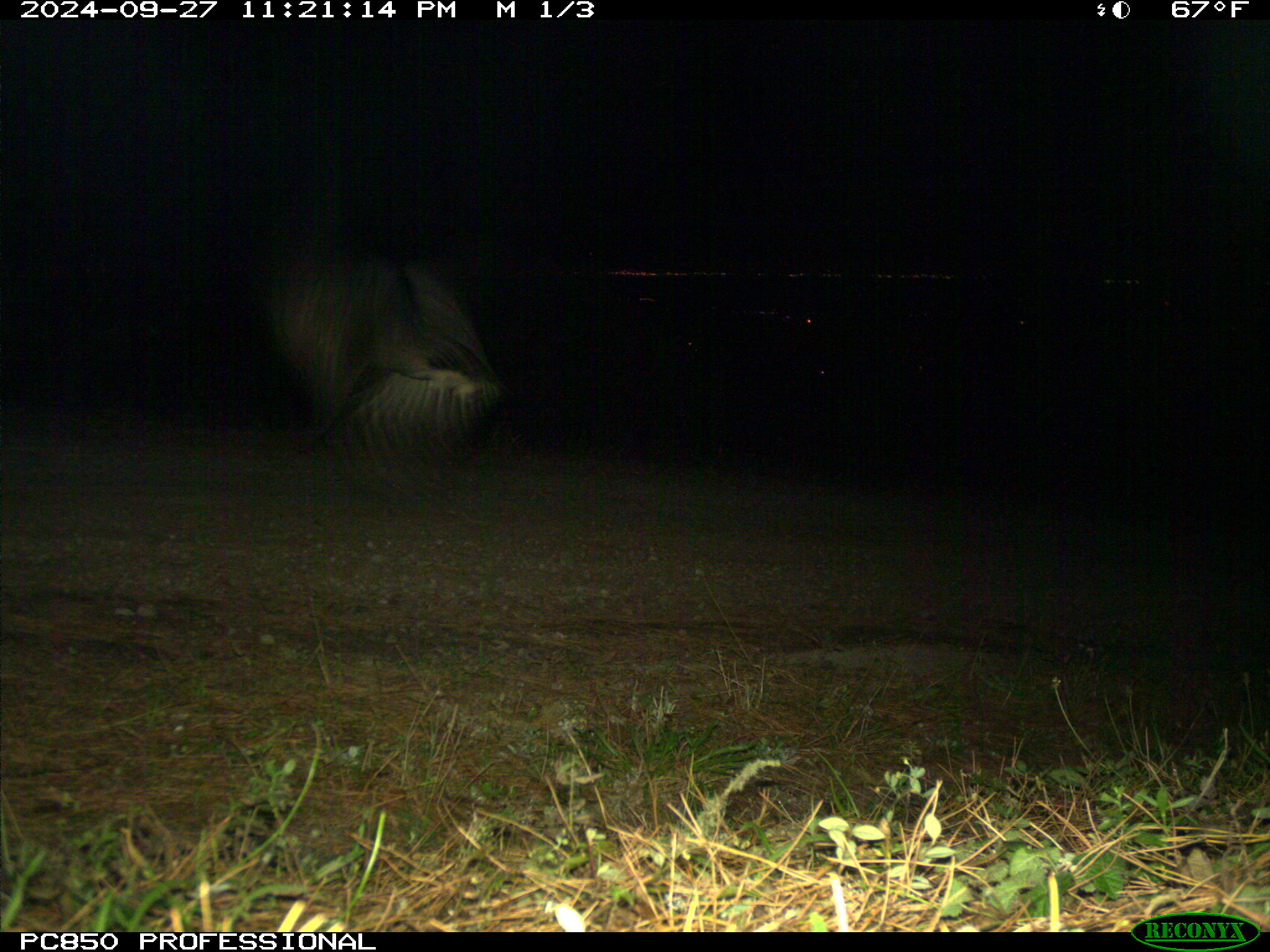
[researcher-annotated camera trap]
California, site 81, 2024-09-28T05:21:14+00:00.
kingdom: Animalia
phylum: Chordata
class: Aves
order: Galliformes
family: Phasianidae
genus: Meleagris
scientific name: Meleagris gallopavo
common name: turkey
Turkey (Meleagris gallopavo).